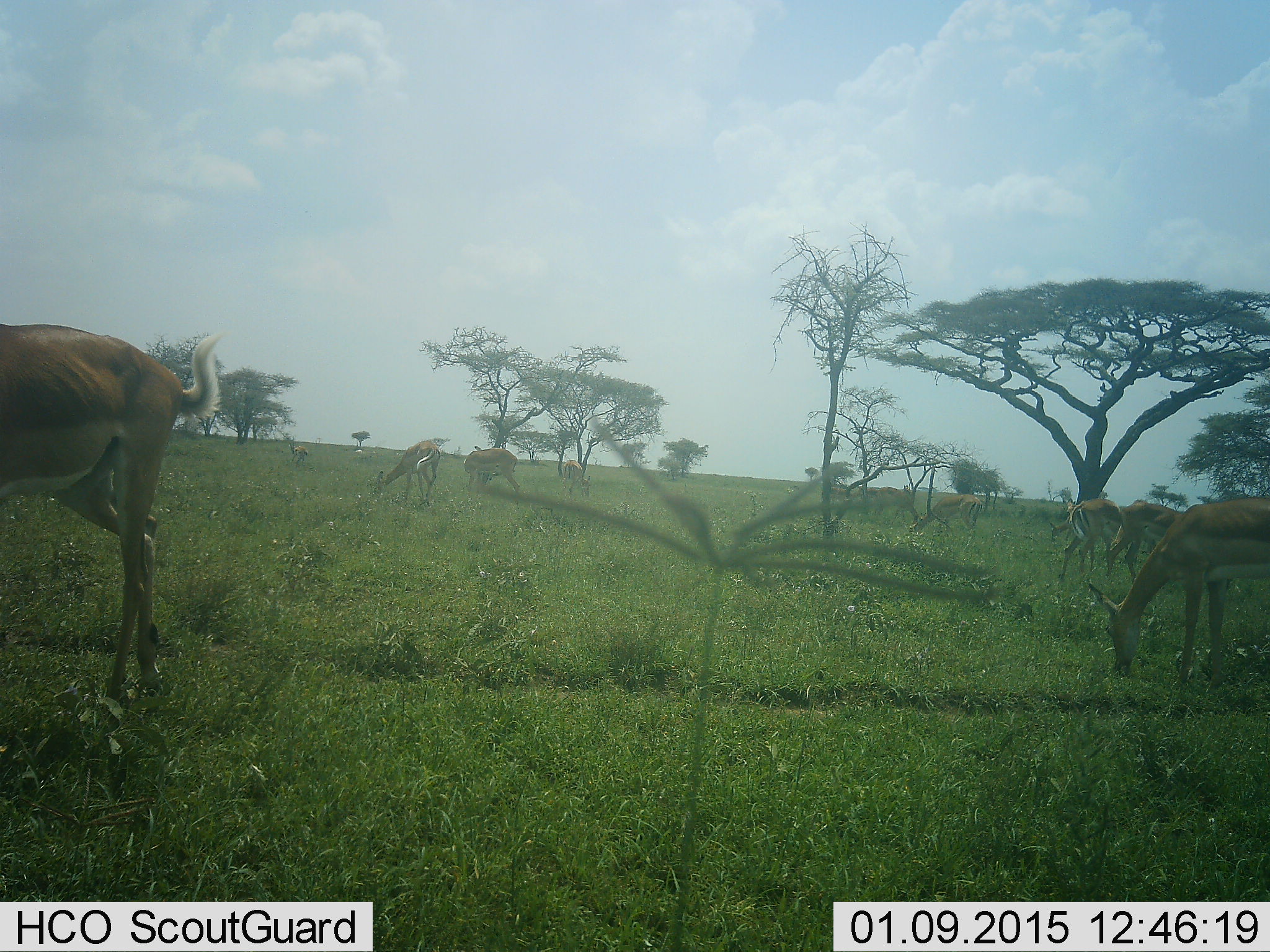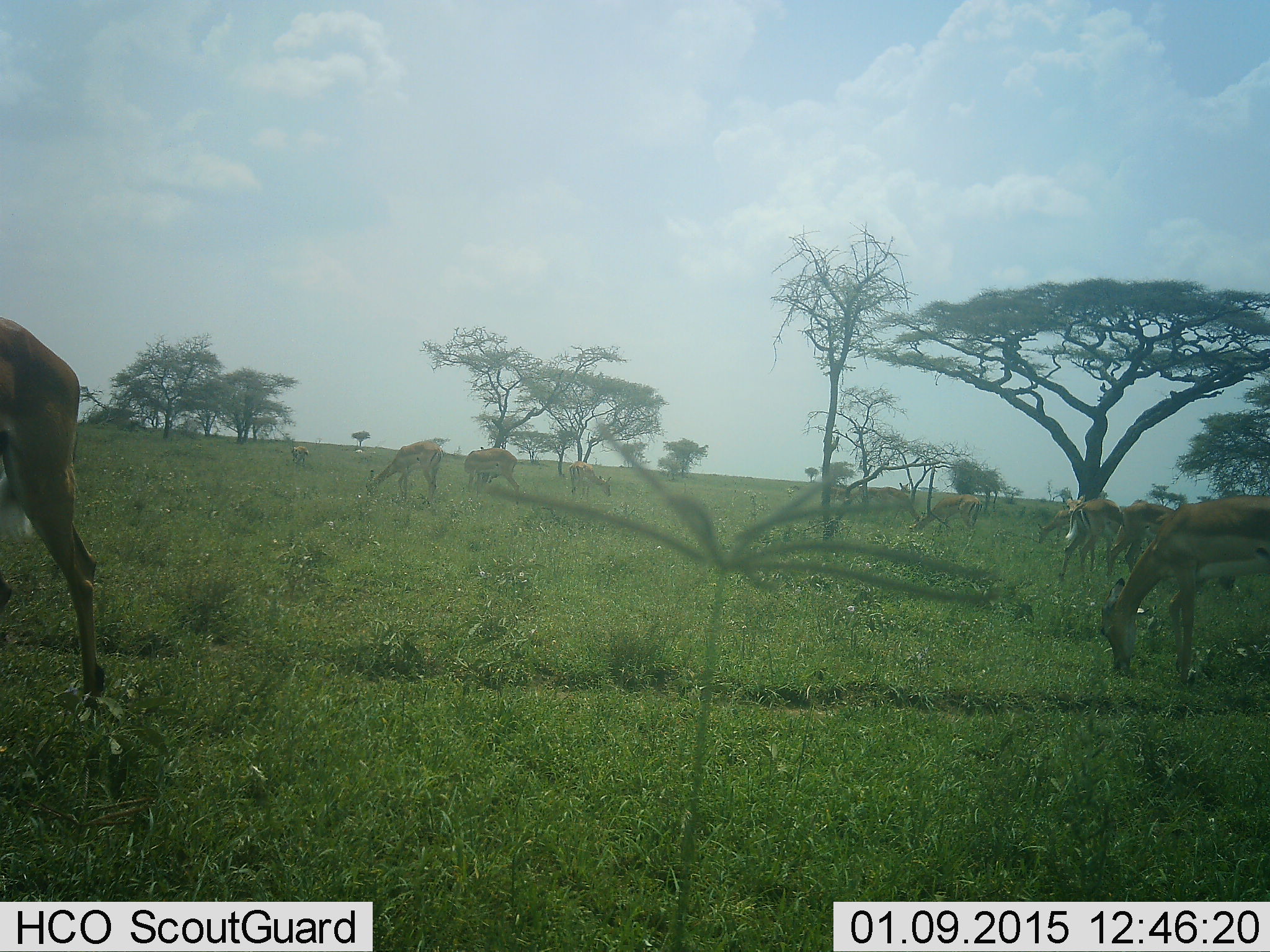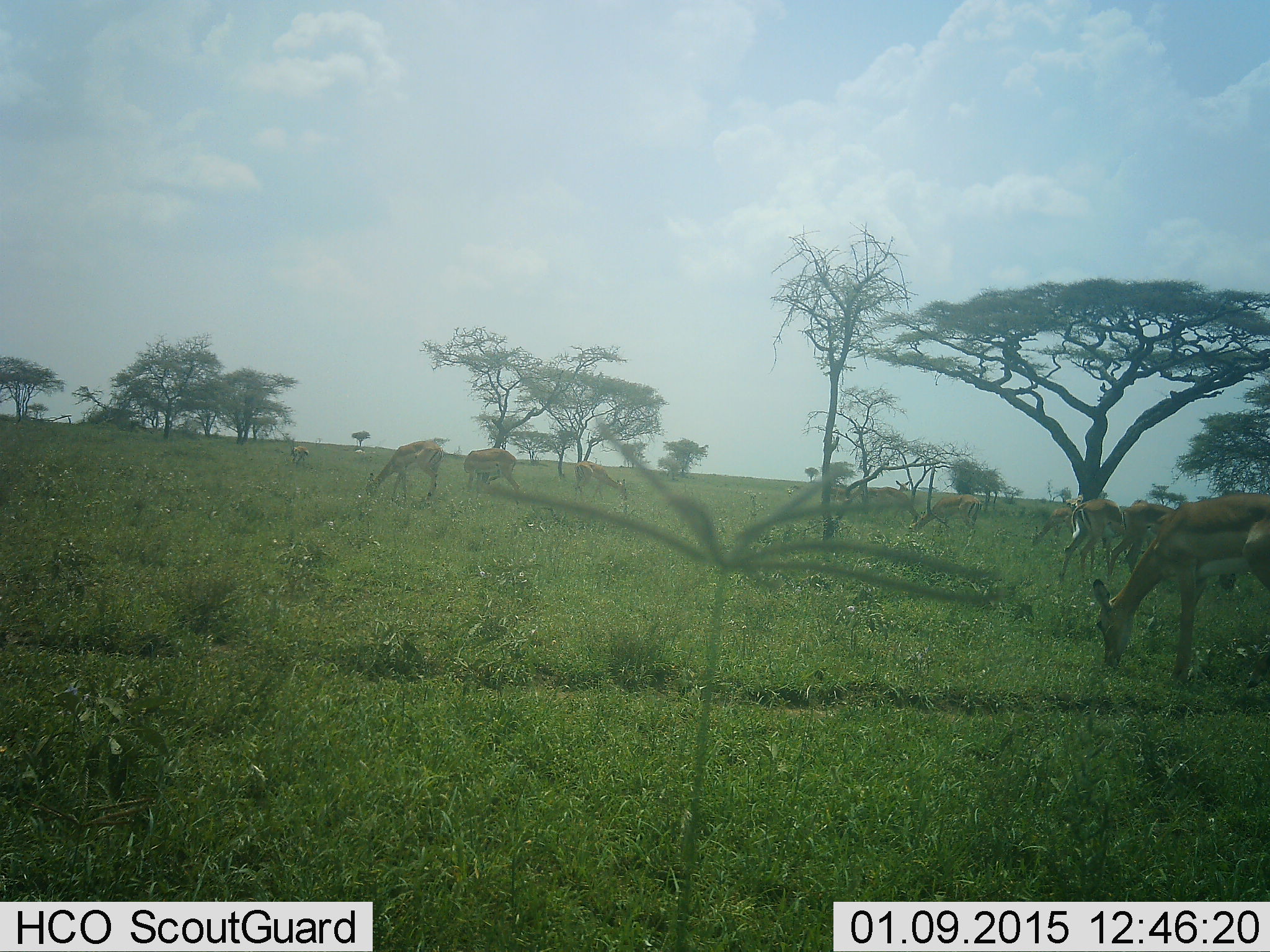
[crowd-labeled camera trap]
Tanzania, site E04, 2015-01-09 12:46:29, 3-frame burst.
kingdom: Animalia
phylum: Chordata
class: Mammalia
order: Artiodactyla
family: Bovidae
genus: Aepyceros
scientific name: Aepyceros melampus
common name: impala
Impala (Aepyceros melampus), count 10. Behavior (volunteer vote fractions): standing 38%, resting 0%, moving 75%, interacting 0%. Young present (vote fraction): 0%. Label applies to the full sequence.